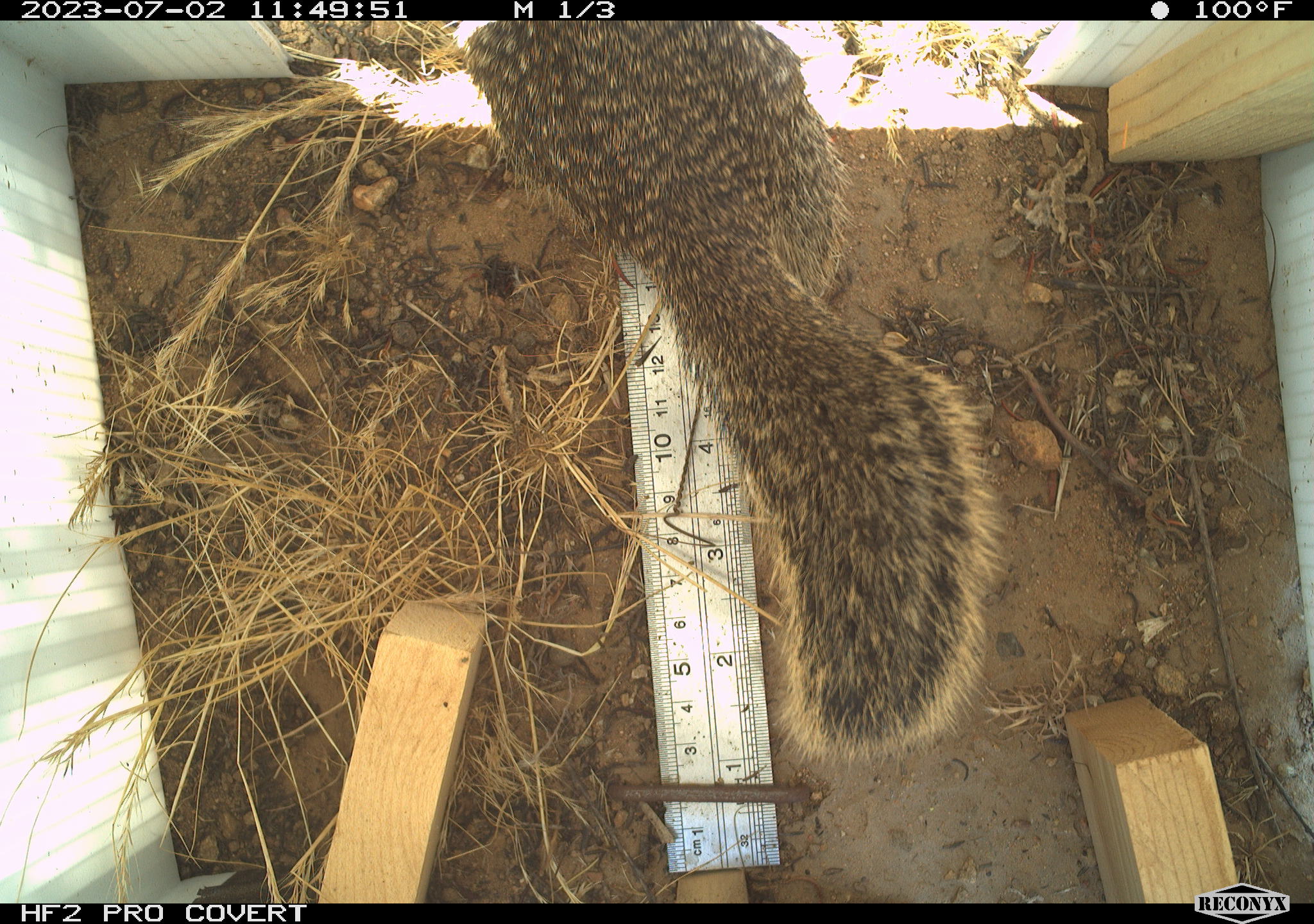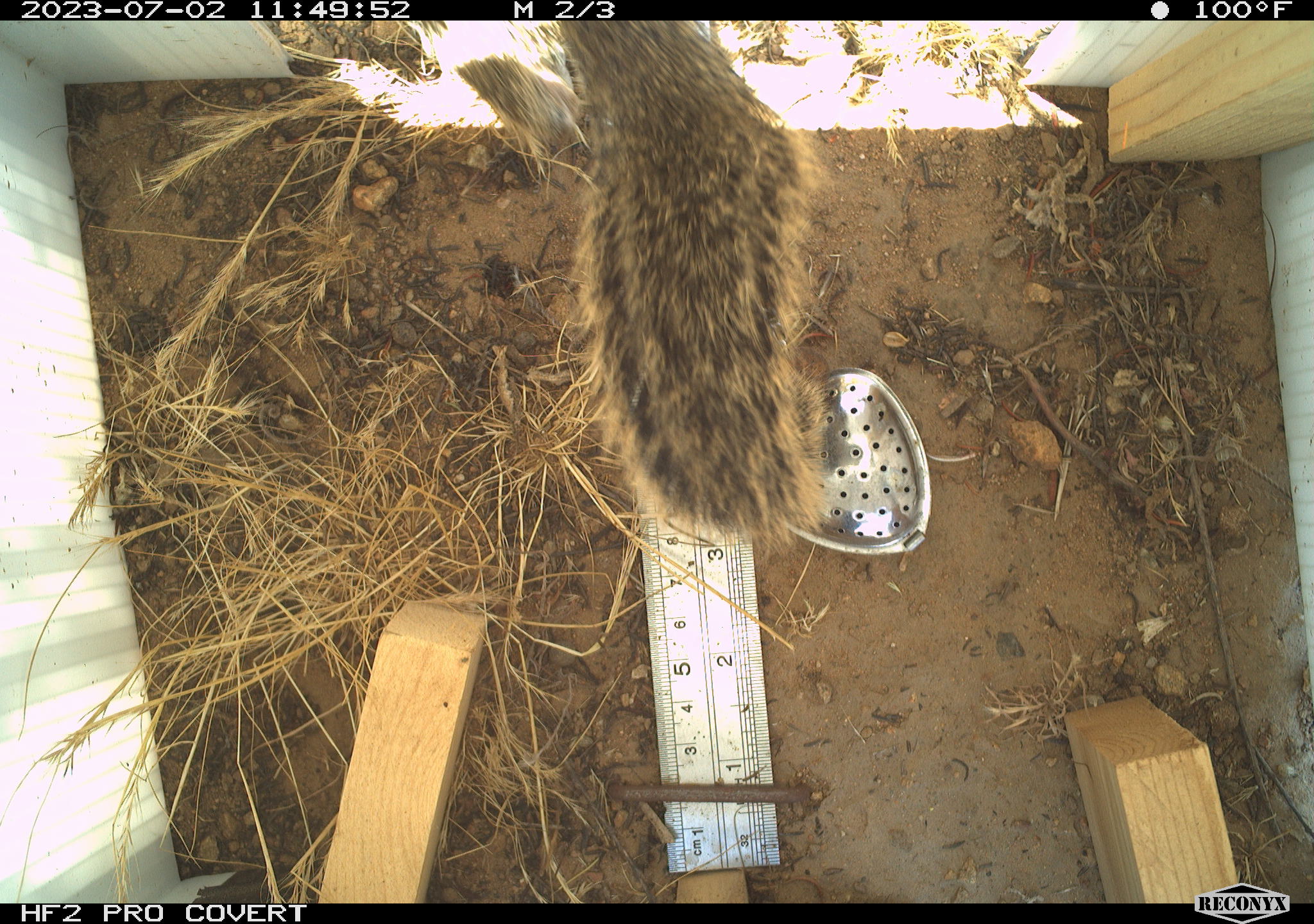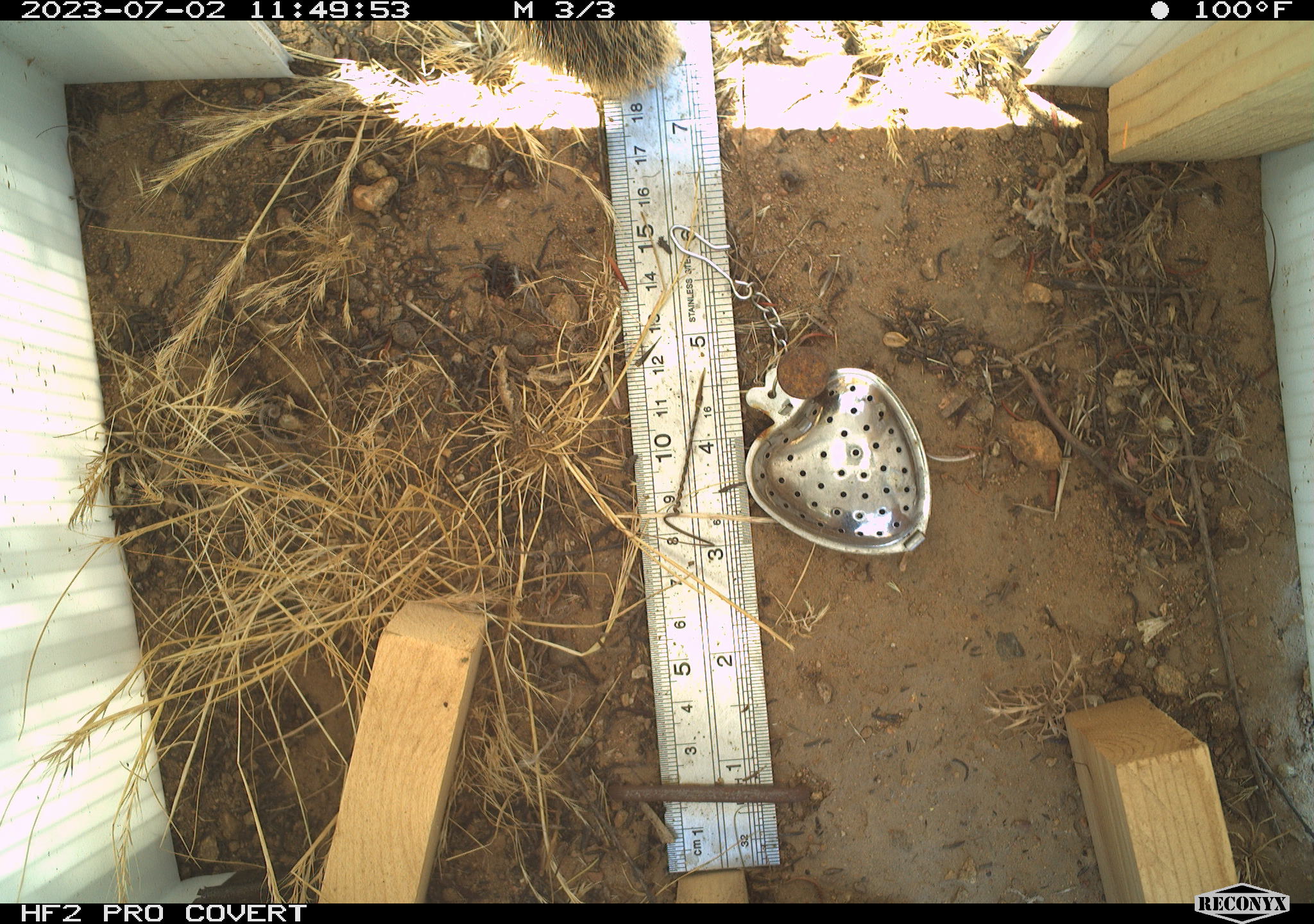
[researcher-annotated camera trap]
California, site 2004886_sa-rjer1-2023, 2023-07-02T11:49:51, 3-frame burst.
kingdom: Animalia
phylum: Chordata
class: Mammalia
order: Rodentia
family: Sciuridae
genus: Otospermophilus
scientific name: Otospermophilus beecheyi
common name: california ground squirrel